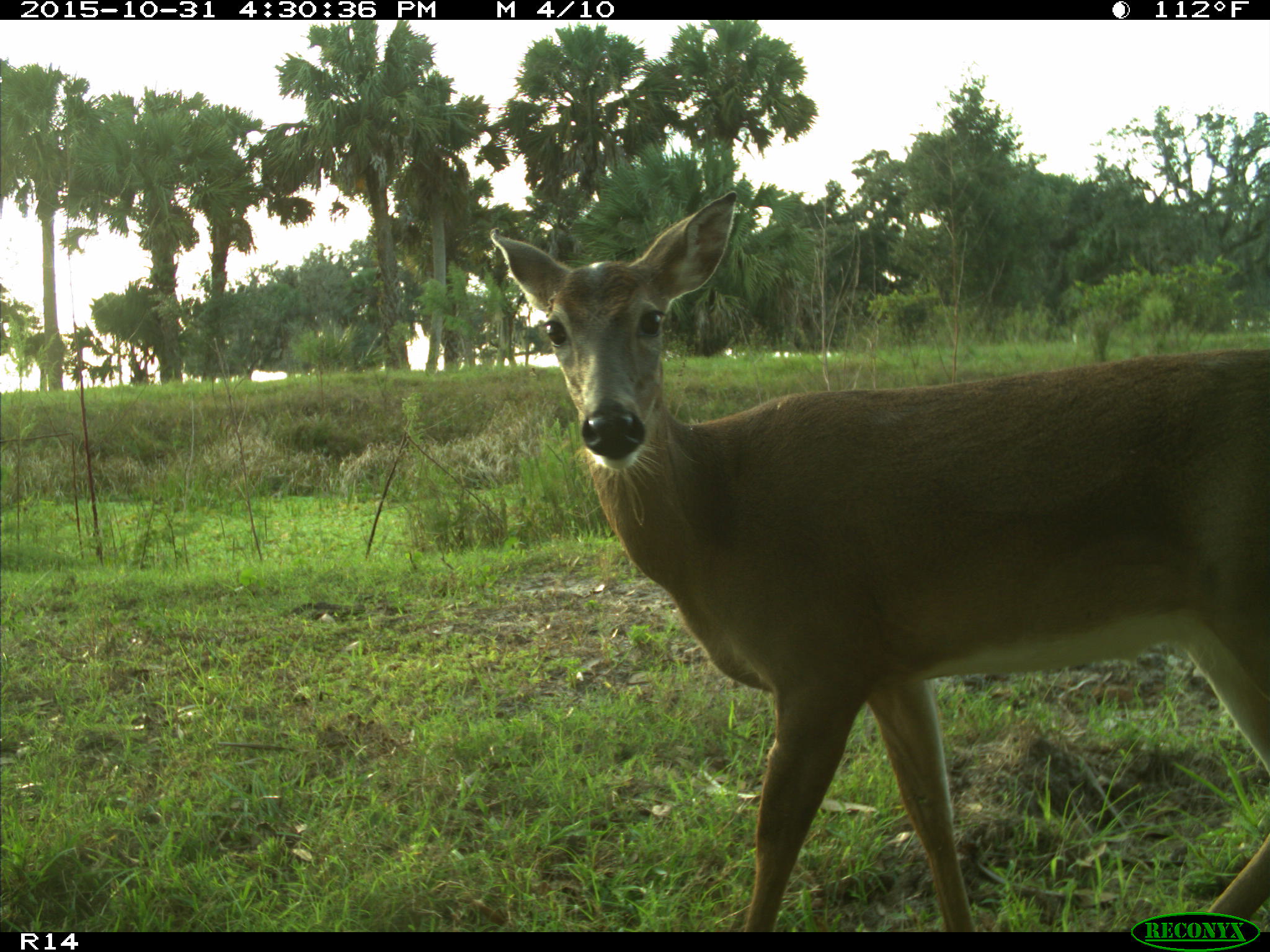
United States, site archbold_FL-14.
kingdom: Animalia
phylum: Chordata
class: Mammalia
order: Artiodactyla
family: Cervidae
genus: Odocoileus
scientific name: Odocoileus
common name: deer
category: unidentified deer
Unidentified deer (deer) (Odocoileus).